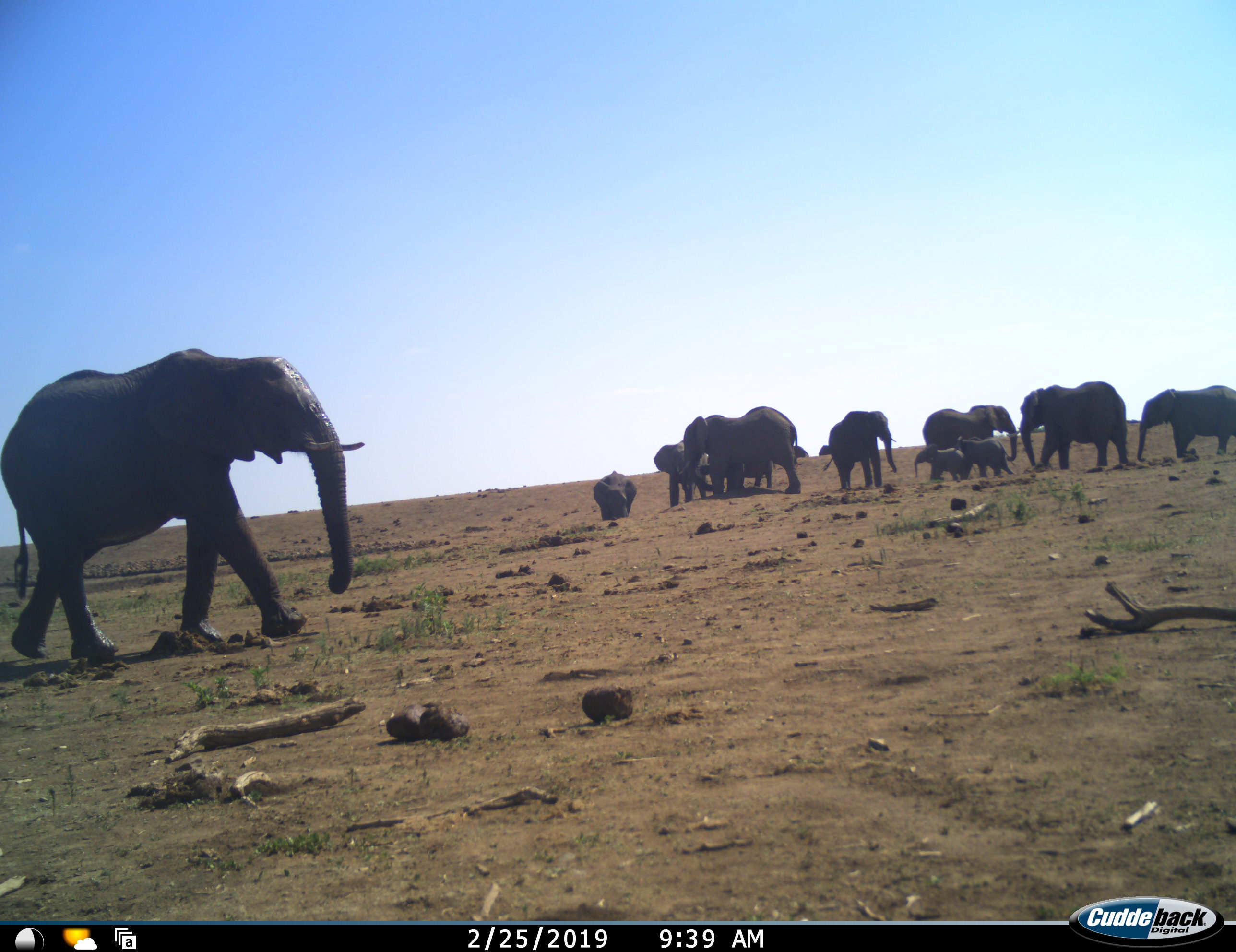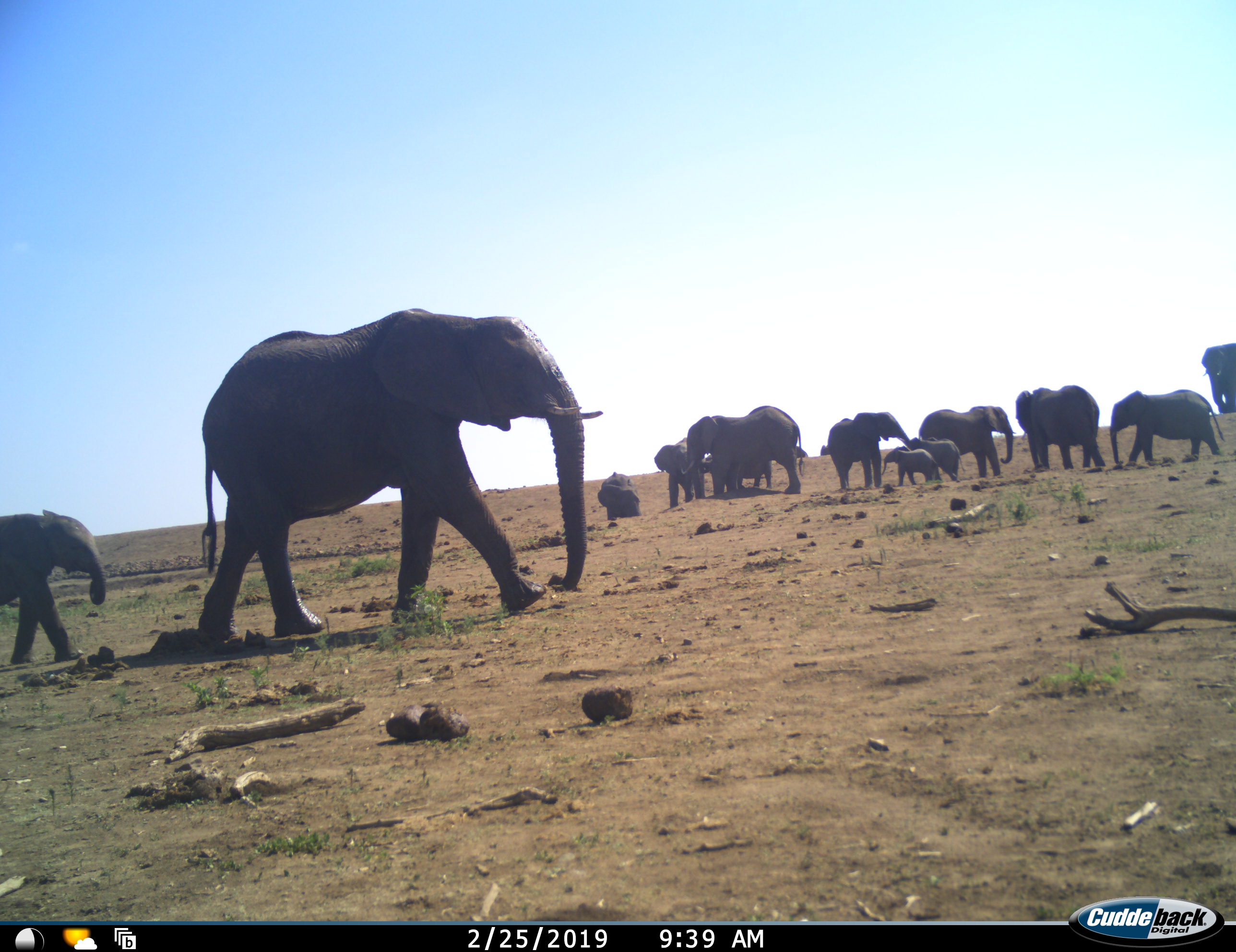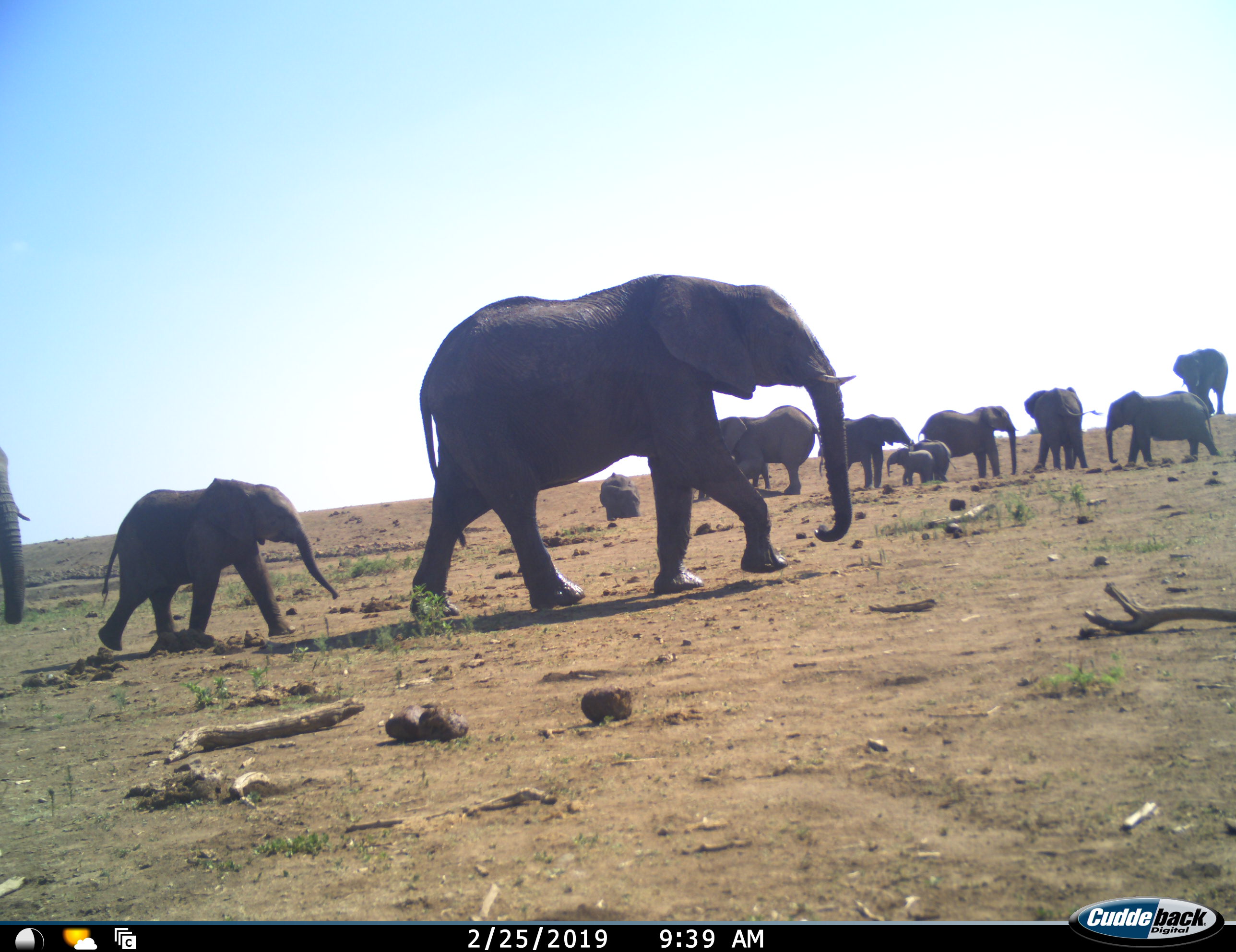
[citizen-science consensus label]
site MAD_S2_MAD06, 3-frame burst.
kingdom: Animalia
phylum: Chordata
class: Mammalia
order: Proboscidea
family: Elephantidae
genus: Loxodonta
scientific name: Loxodonta africana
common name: african bush elephant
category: elephant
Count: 11-50.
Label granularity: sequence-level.